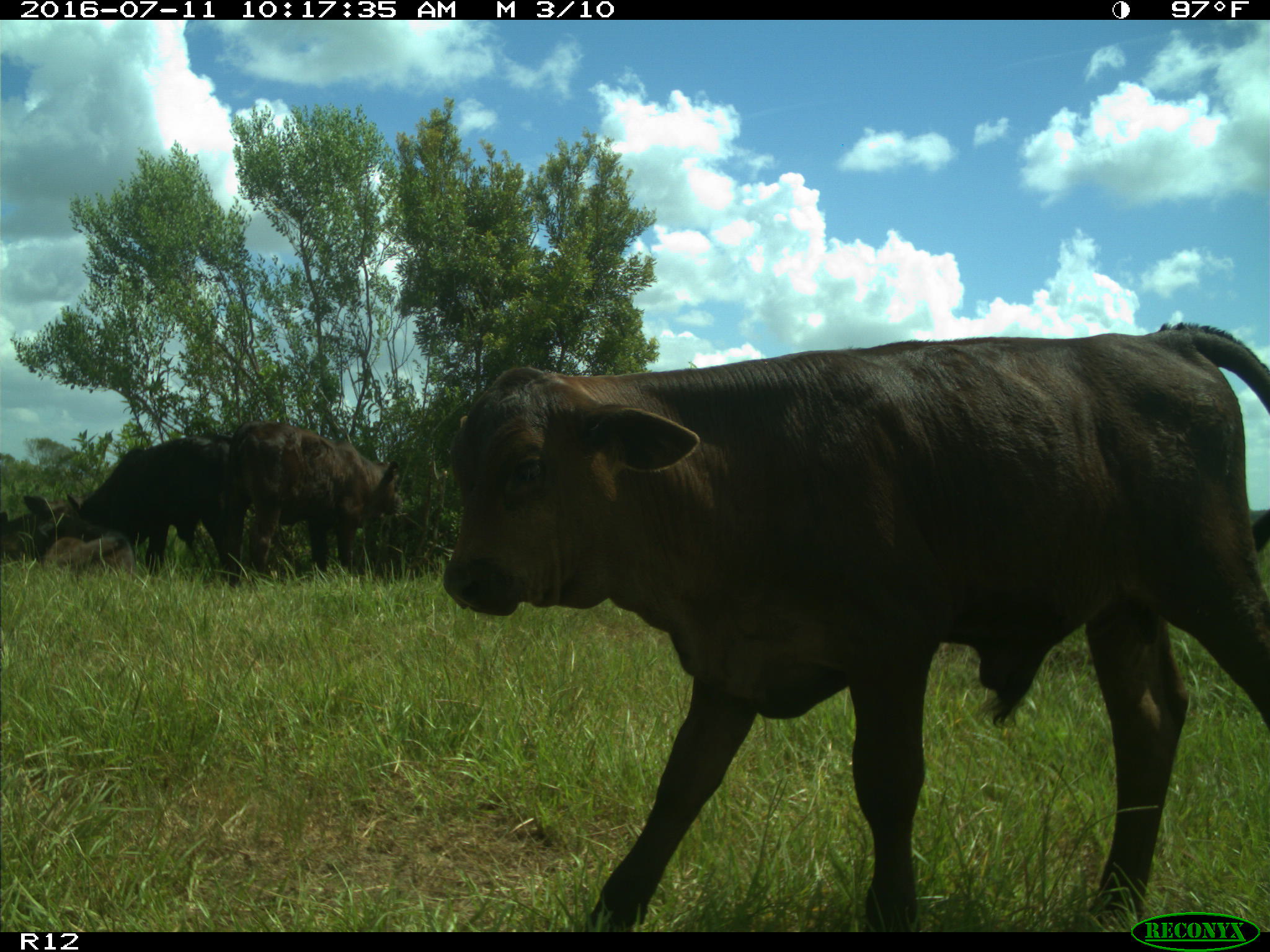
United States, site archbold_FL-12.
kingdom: Animalia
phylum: Chordata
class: Mammalia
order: Artiodactyla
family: Bovidae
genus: Bos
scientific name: Bos taurus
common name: domestic cow